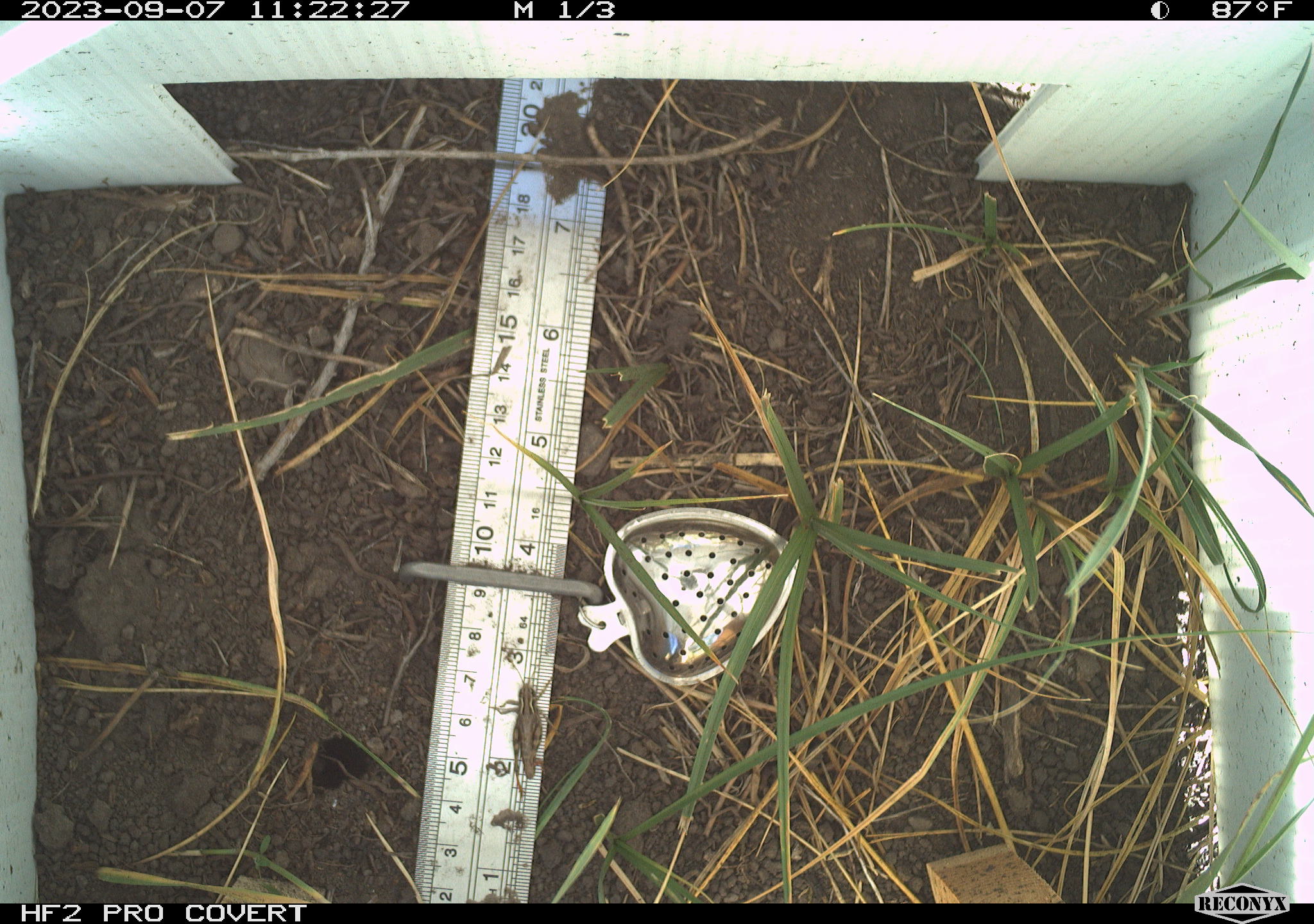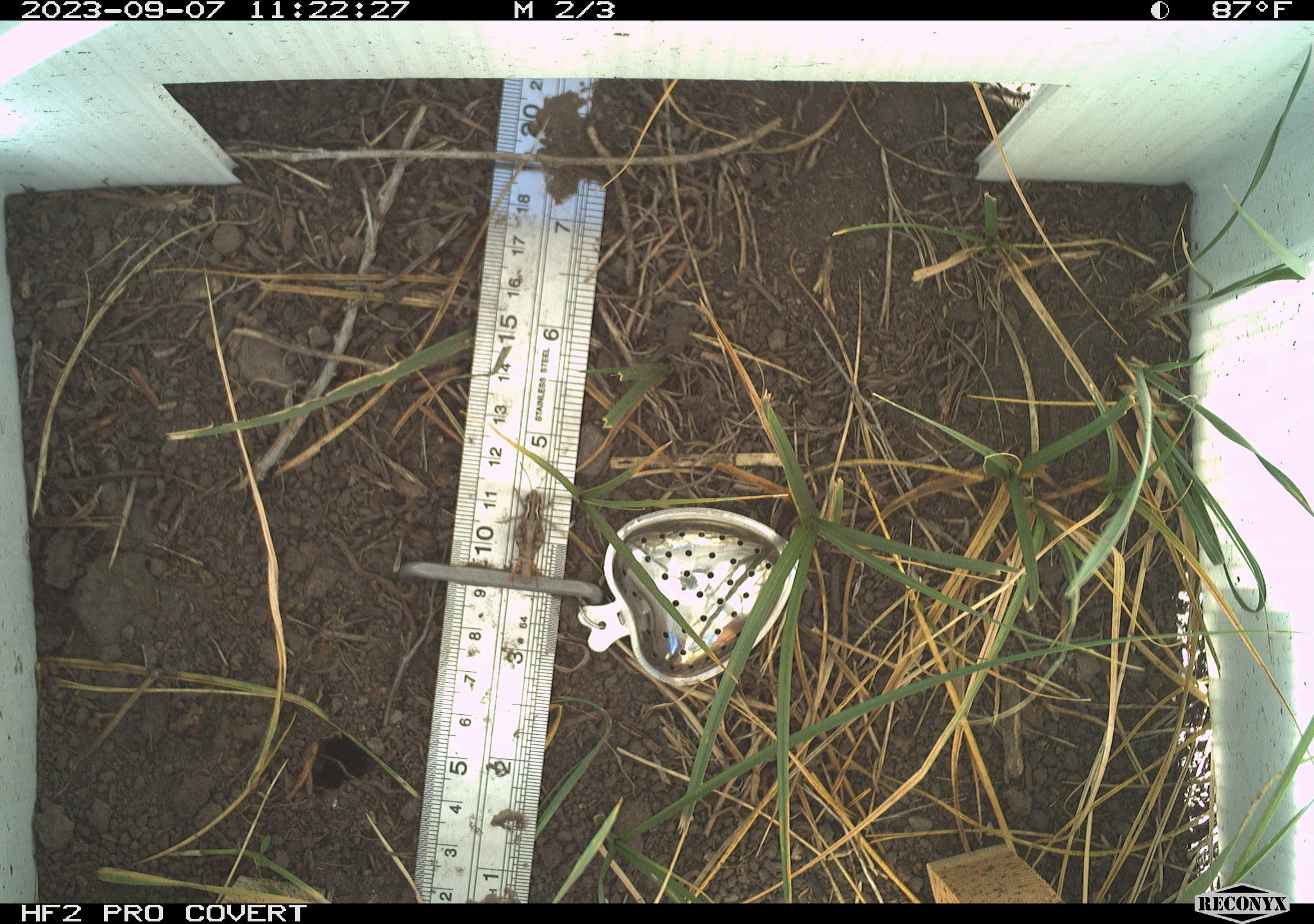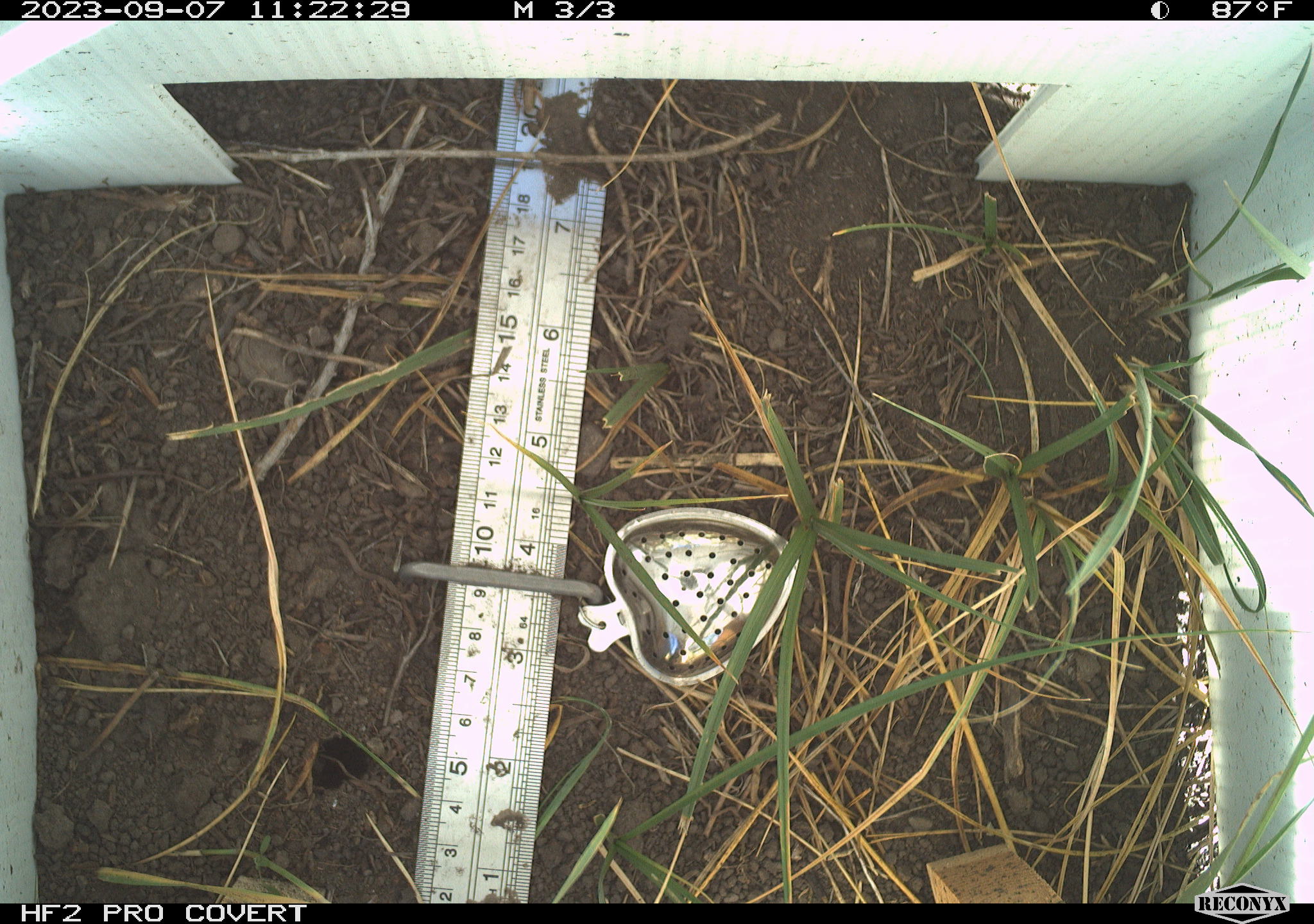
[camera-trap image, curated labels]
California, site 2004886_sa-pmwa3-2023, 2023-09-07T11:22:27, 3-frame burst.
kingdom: Animalia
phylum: Arthropoda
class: Insecta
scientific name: Insecta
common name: insect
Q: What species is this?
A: Insect (Insecta).